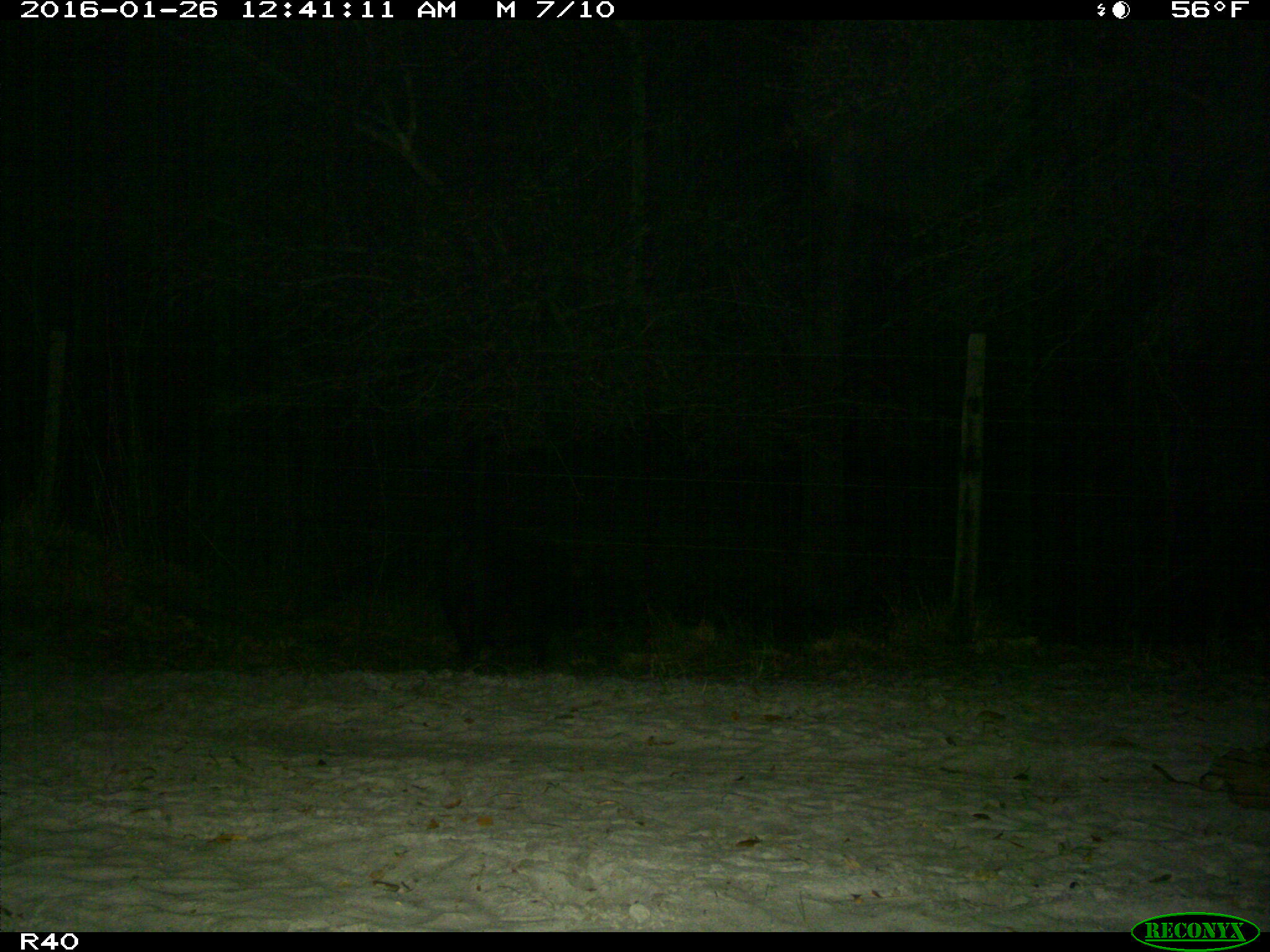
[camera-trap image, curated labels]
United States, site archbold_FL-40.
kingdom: Animalia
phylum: Chordata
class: Mammalia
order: Artiodactyla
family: Suidae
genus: Sus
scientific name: Sus scrofa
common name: wild boar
Sus scrofa (wild boar).